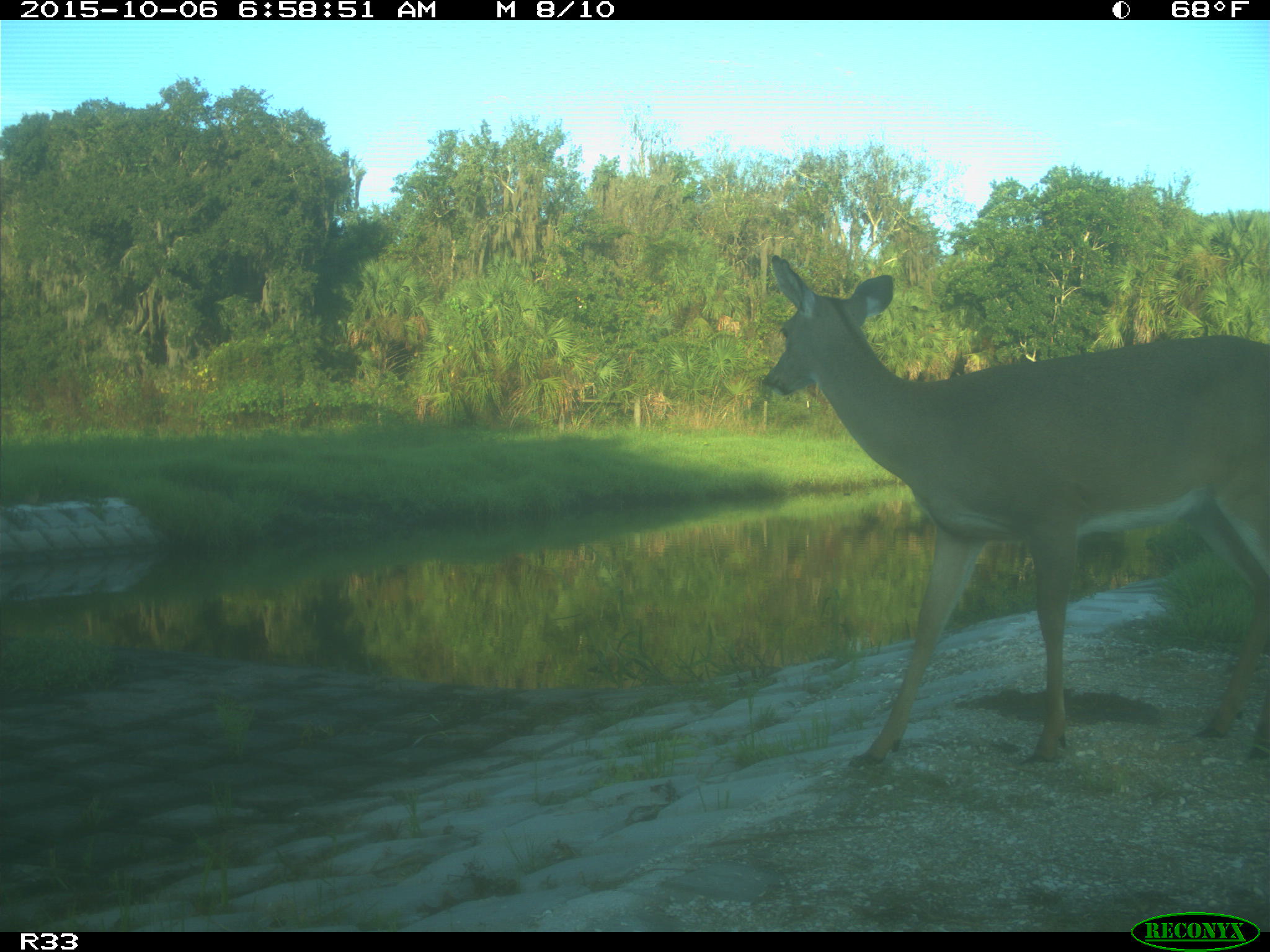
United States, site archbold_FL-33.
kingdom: Animalia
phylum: Chordata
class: Mammalia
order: Artiodactyla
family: Cervidae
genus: Odocoileus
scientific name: Odocoileus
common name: deer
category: unidentified deer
Unidentified deer (deer) (Odocoileus).